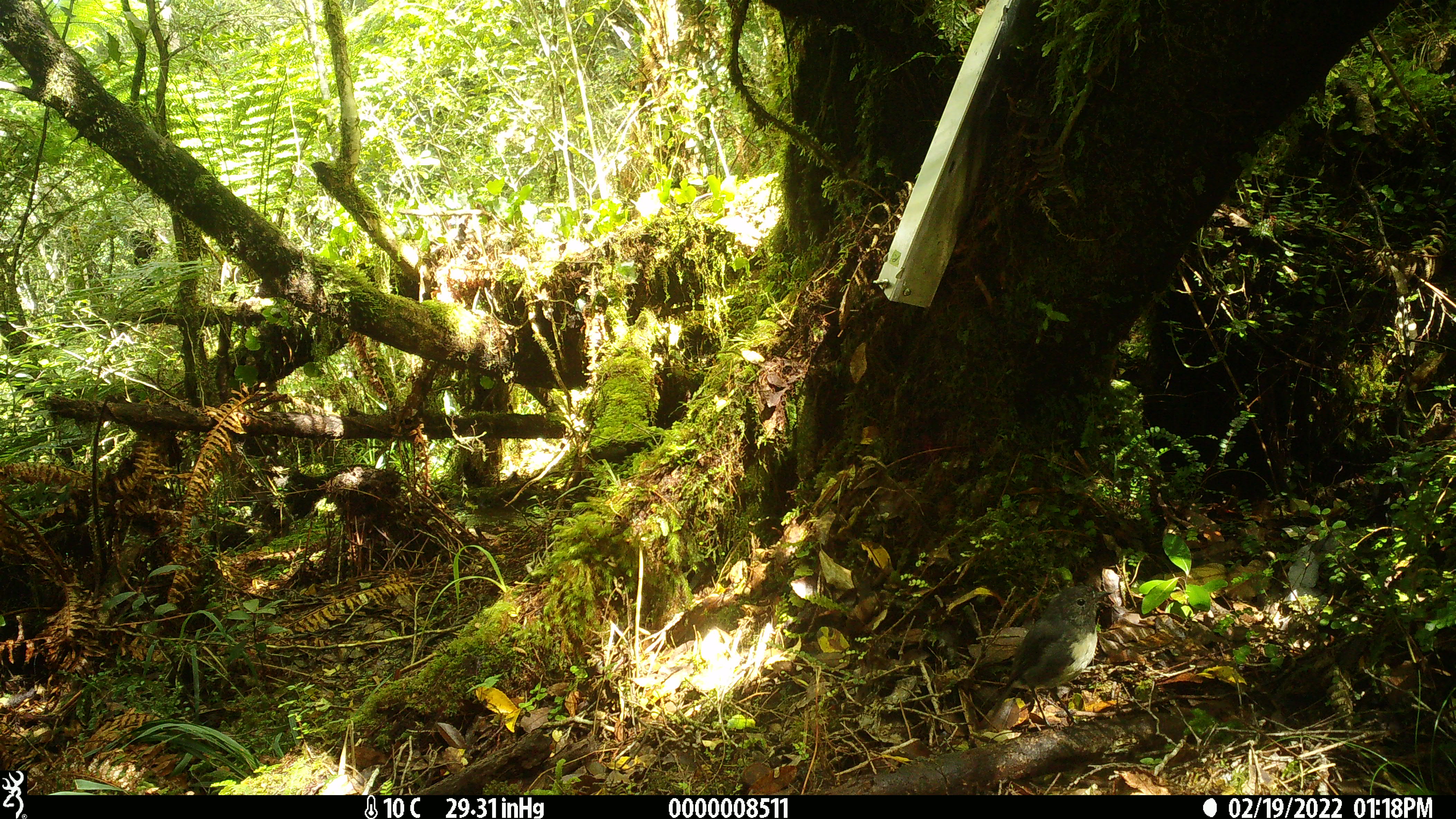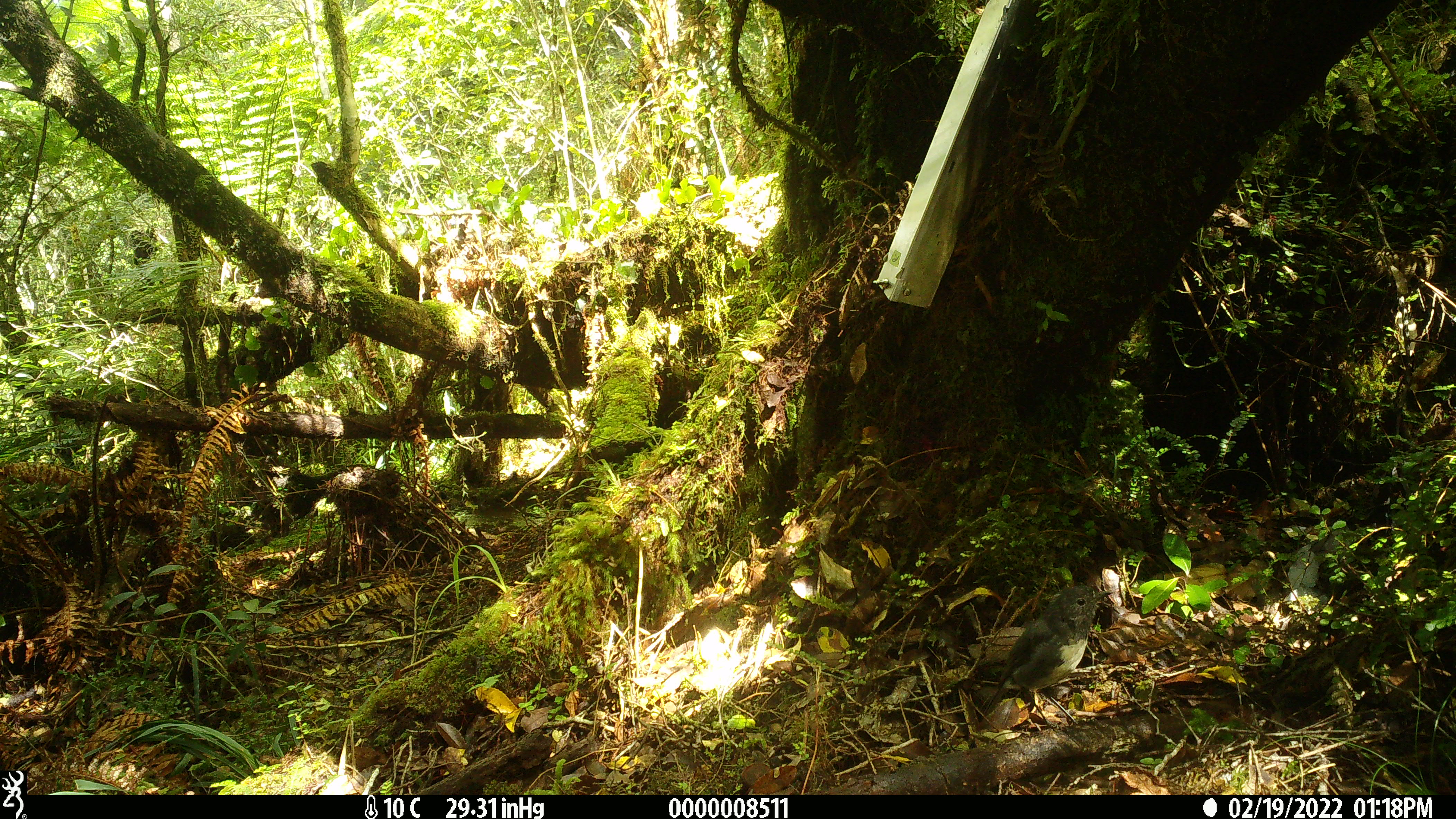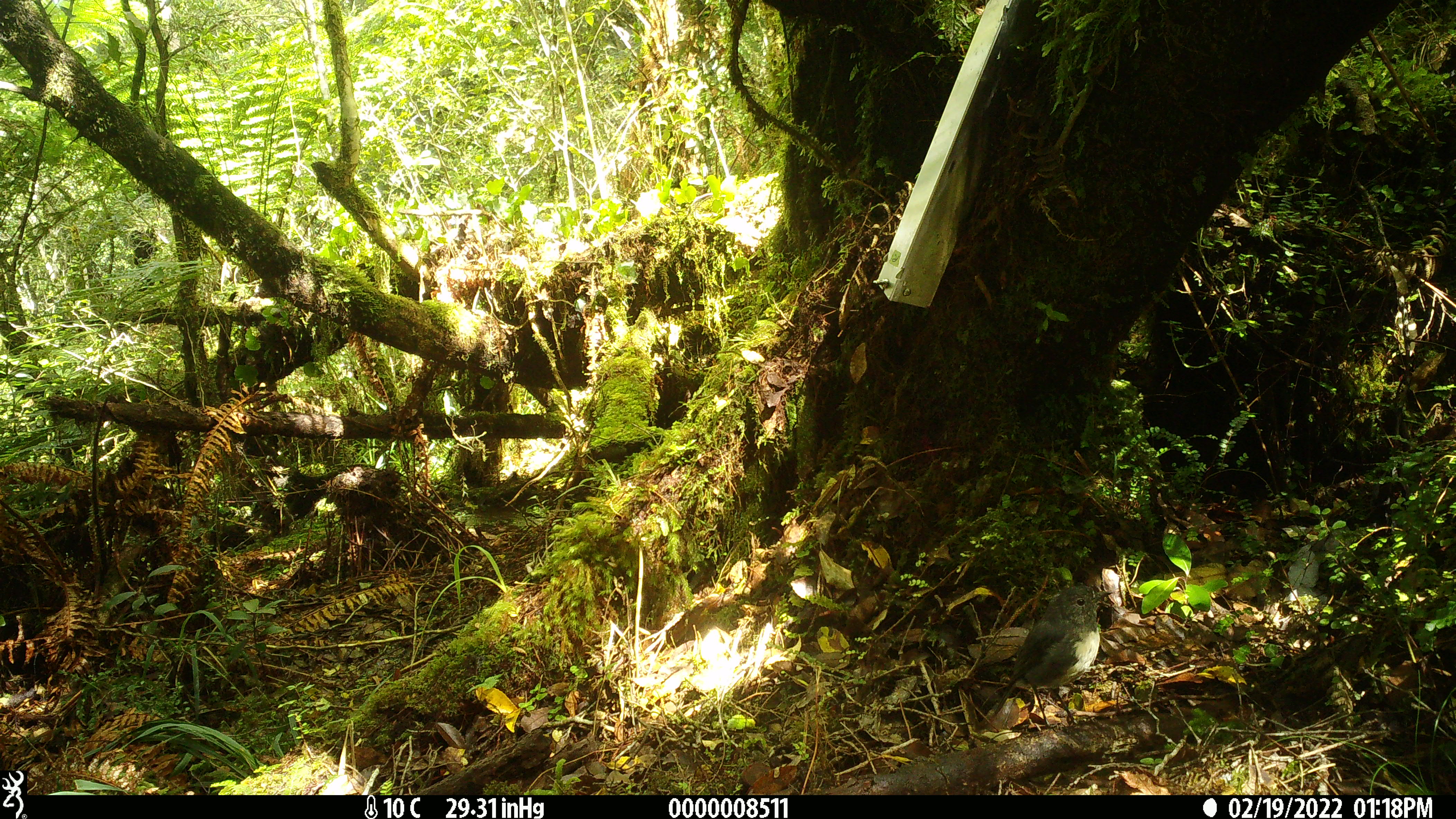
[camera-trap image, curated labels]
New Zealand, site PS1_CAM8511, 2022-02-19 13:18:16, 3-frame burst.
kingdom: Animalia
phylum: Chordata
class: Aves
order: Passeriformes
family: Petroicidae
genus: Petroica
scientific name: Petroica australis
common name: new zealand robin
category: robin